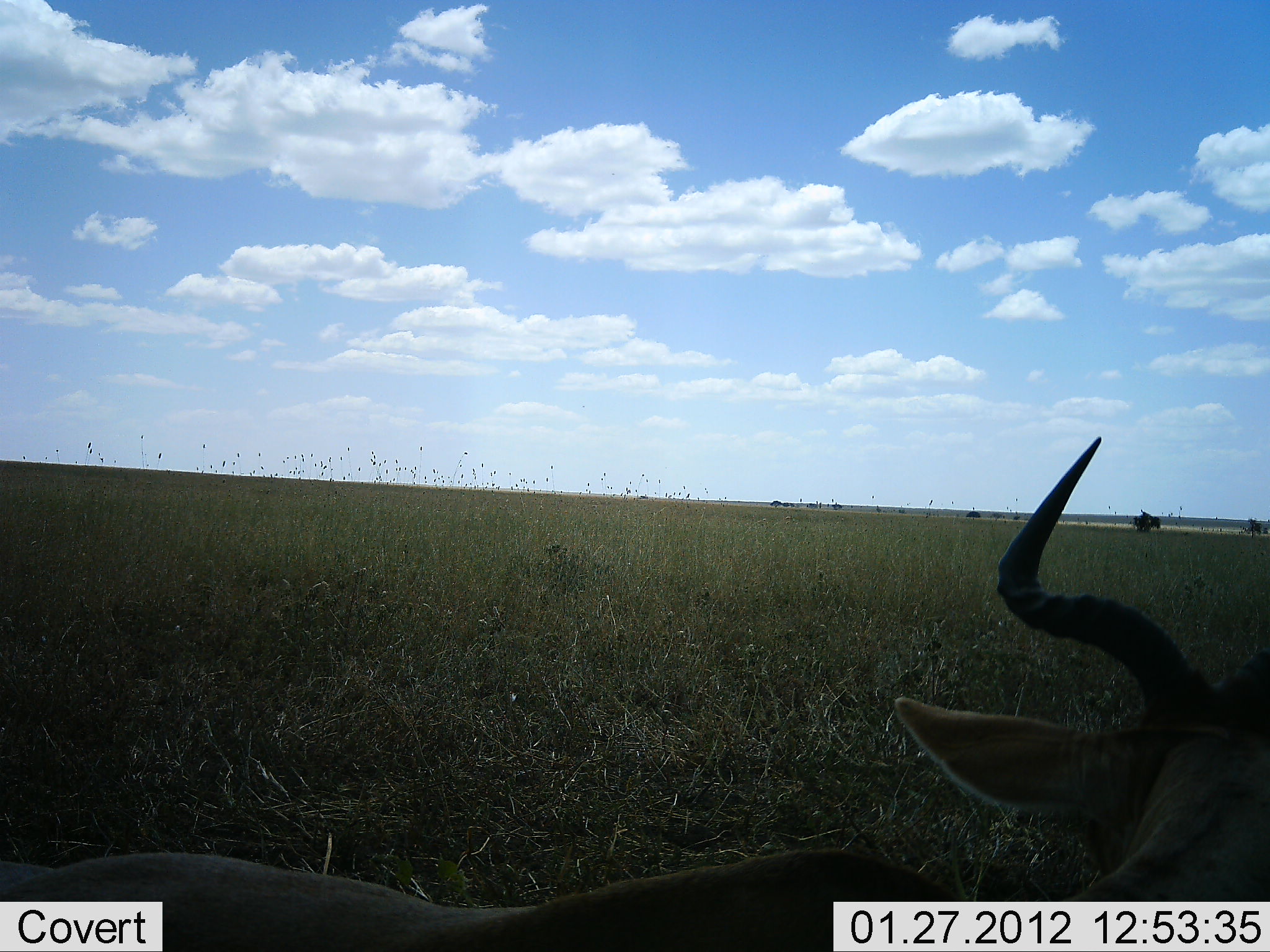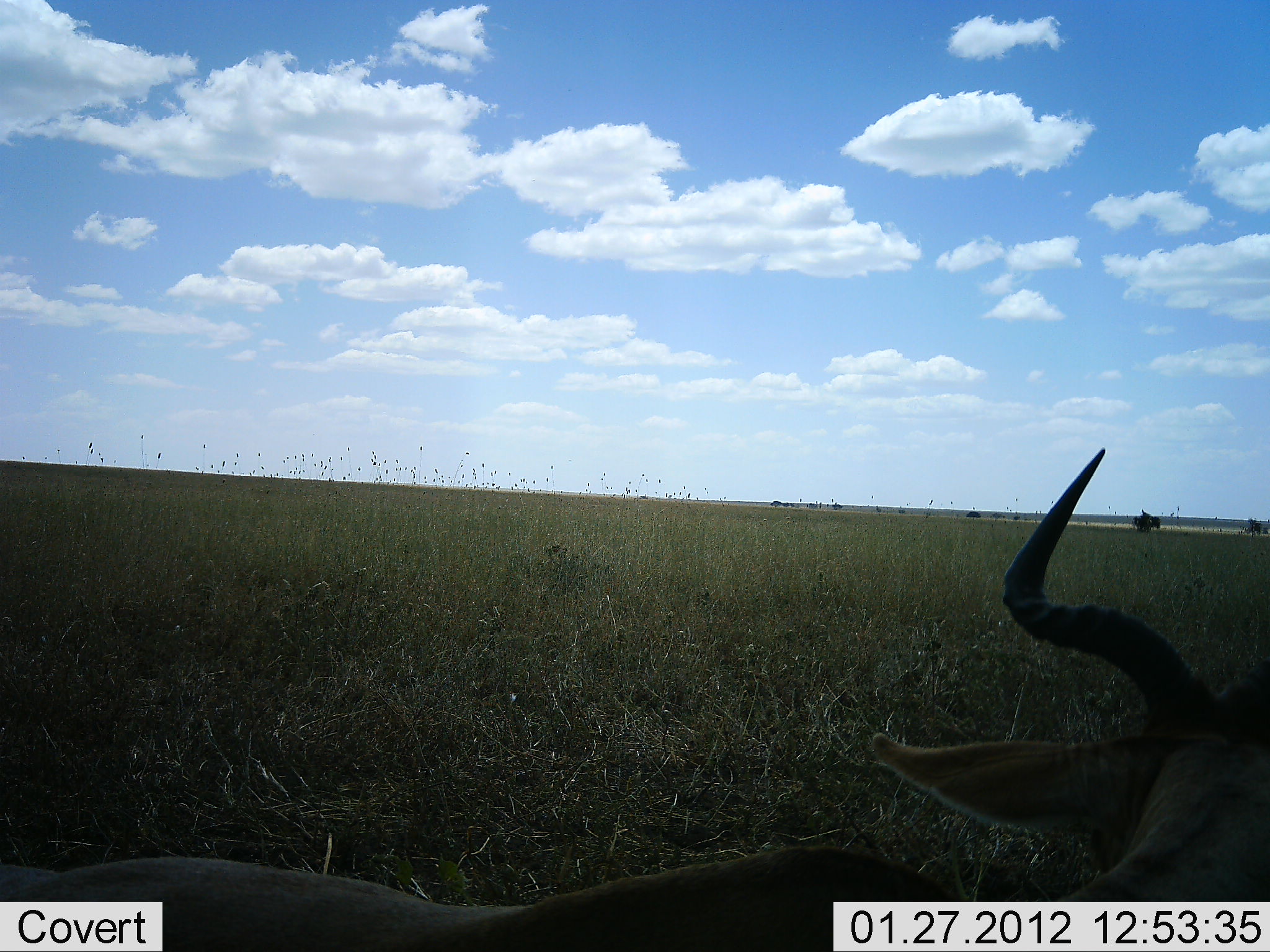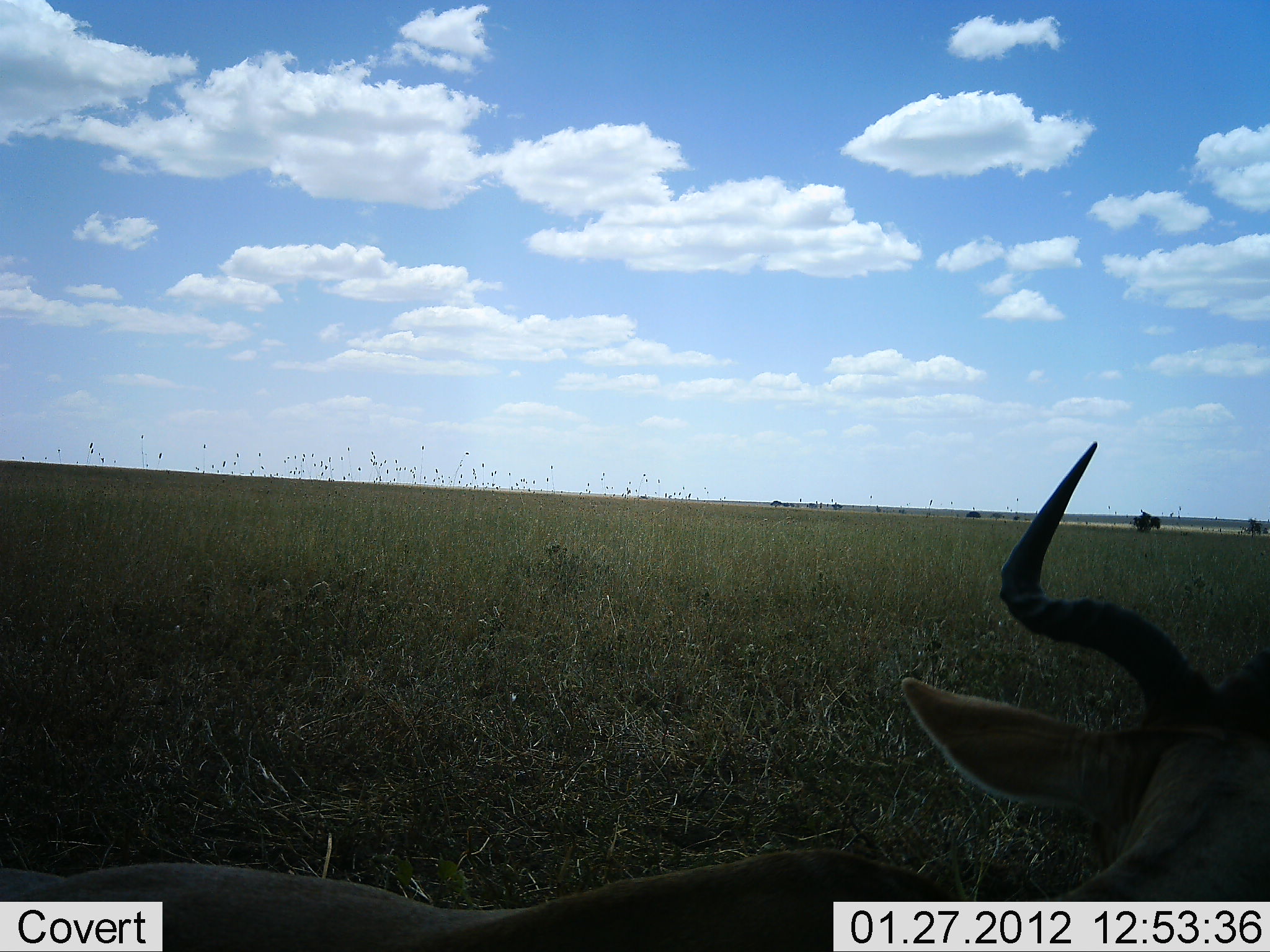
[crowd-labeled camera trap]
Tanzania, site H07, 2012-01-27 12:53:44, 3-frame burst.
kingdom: Animalia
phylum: Chordata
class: Mammalia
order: Artiodactyla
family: Bovidae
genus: Alcelaphus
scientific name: Alcelaphus buselaphus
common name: hartebeest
Hartebeest (Alcelaphus buselaphus), count 1. Behavior (volunteer vote fractions): standing 19%, resting 81%, moving 0%, interacting 0%. Young present (vote fraction): 0%. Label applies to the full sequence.